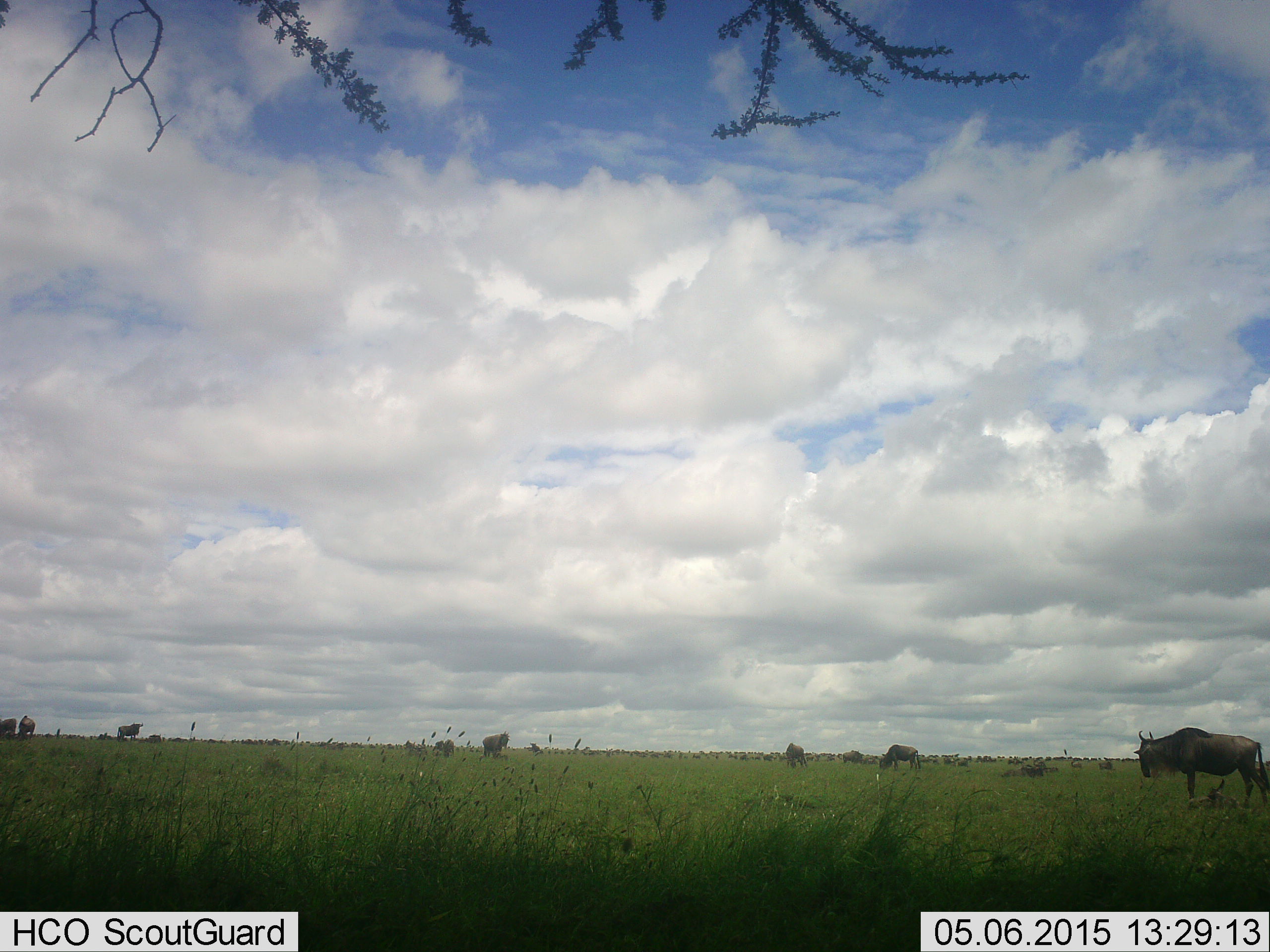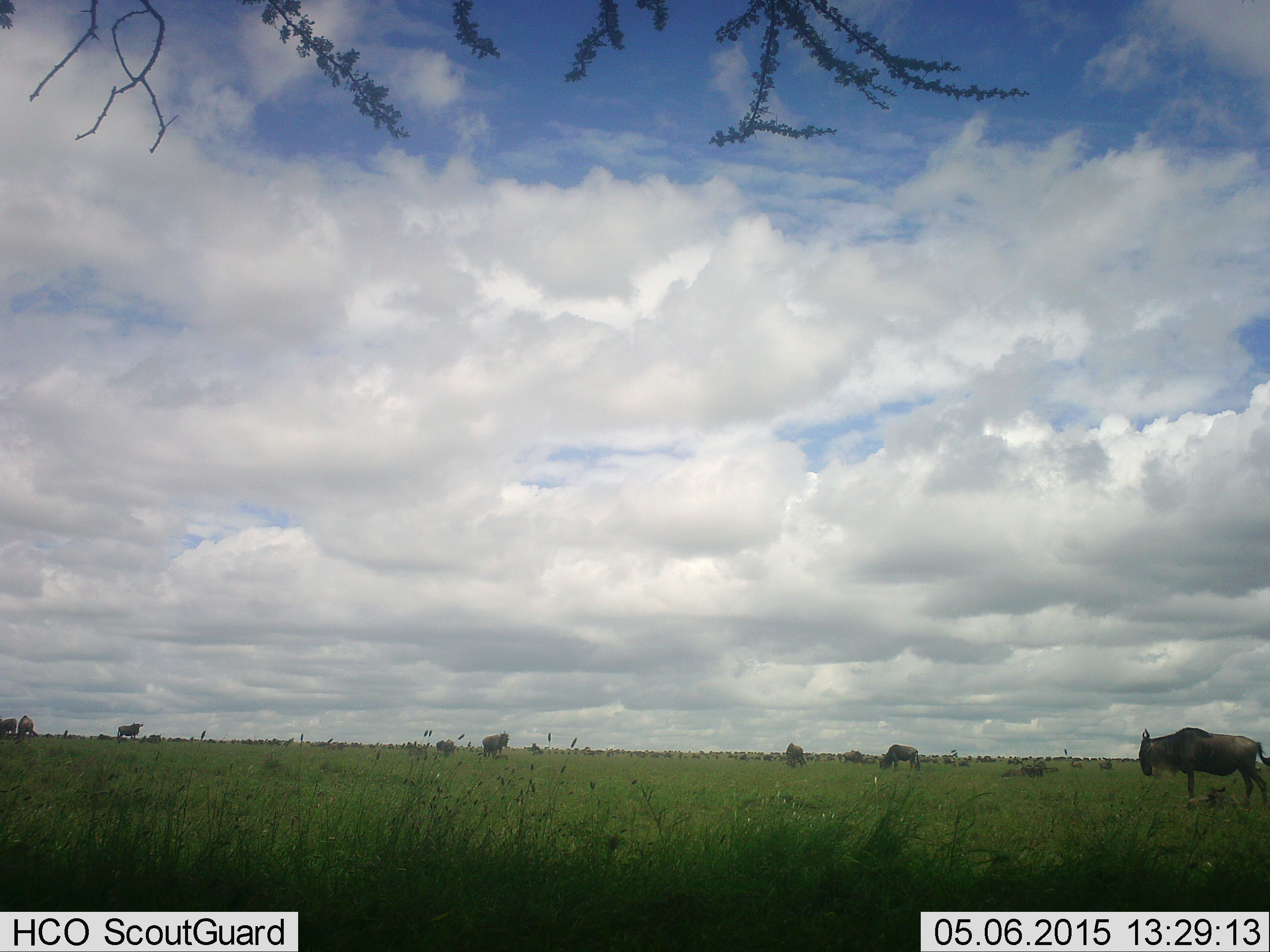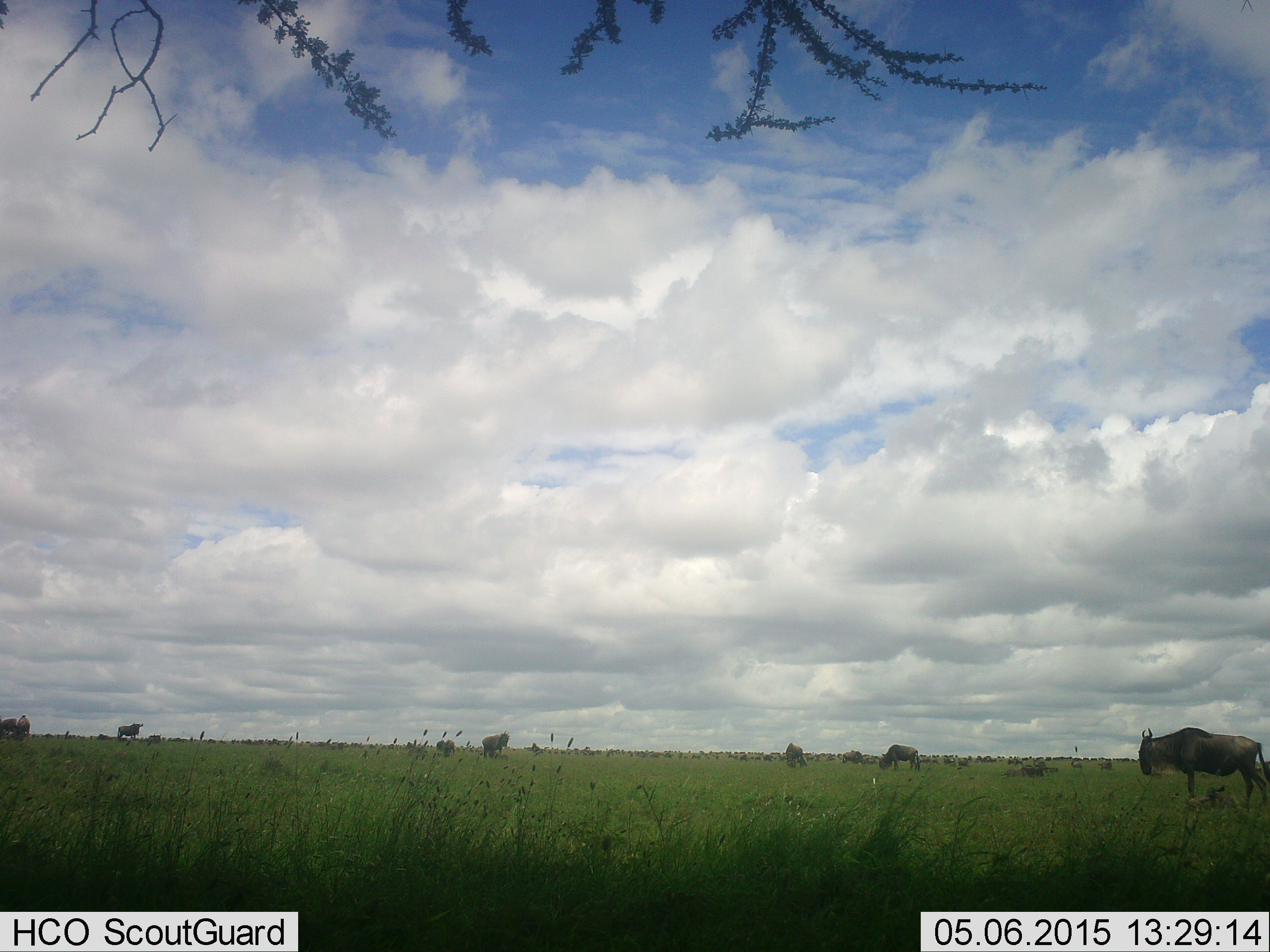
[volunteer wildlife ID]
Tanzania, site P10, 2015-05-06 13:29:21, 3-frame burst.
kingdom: Animalia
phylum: Chordata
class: Mammalia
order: Artiodactyla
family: Bovidae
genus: Connochaetes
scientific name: Connochaetes taurinus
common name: blue wildebeest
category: wildebeest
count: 11-50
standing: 80%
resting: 20%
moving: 30%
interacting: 0%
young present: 0%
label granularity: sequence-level